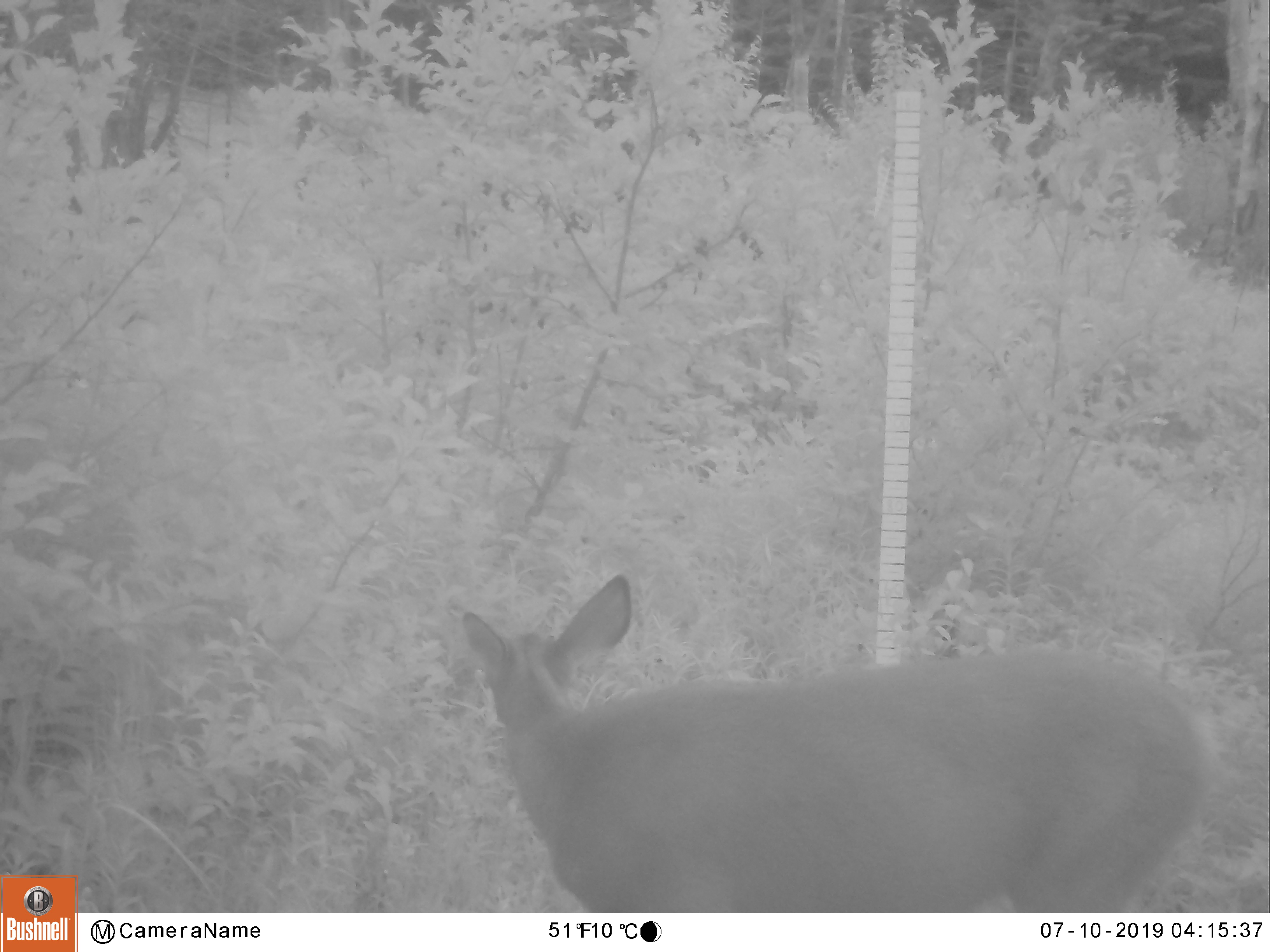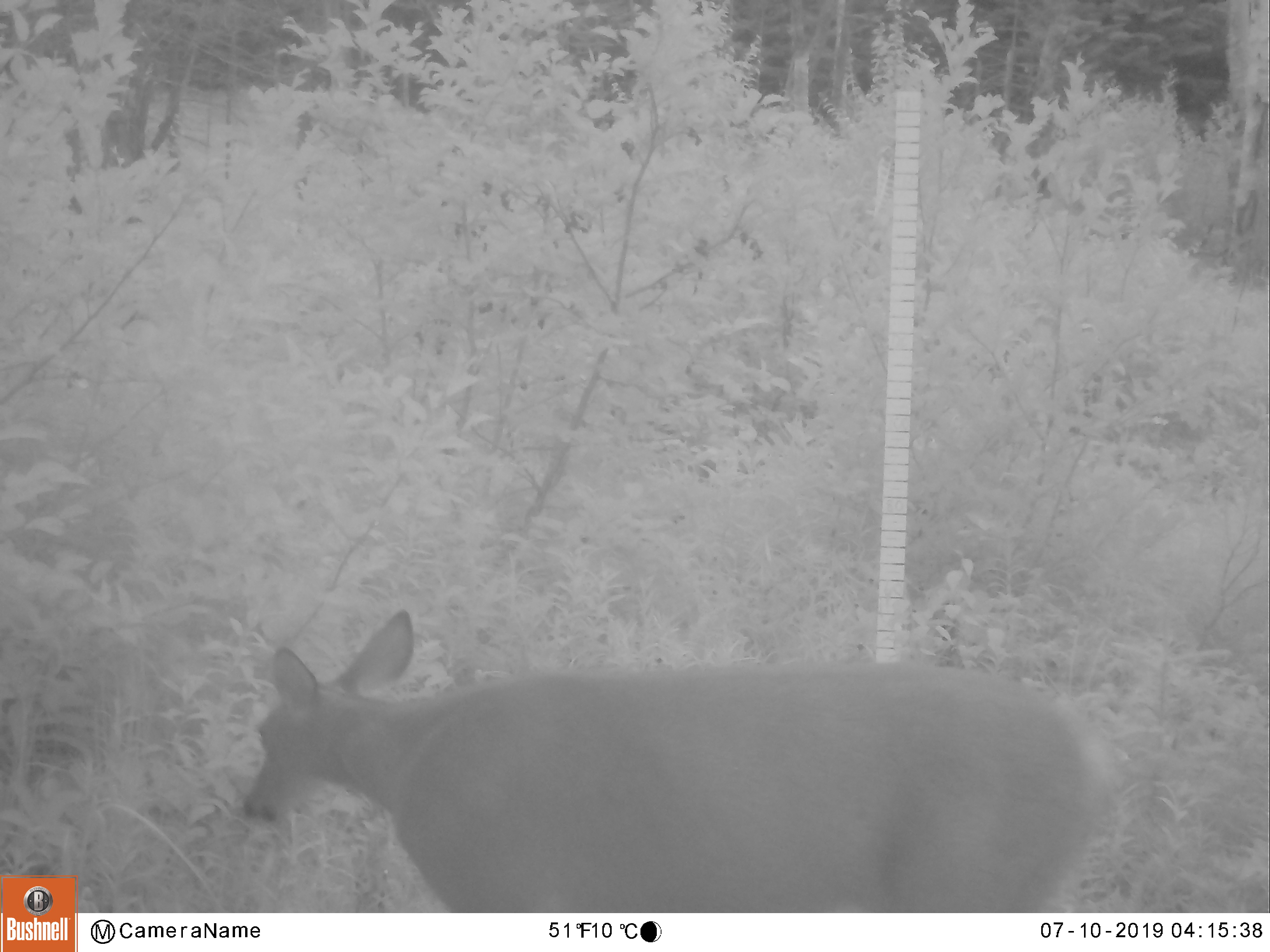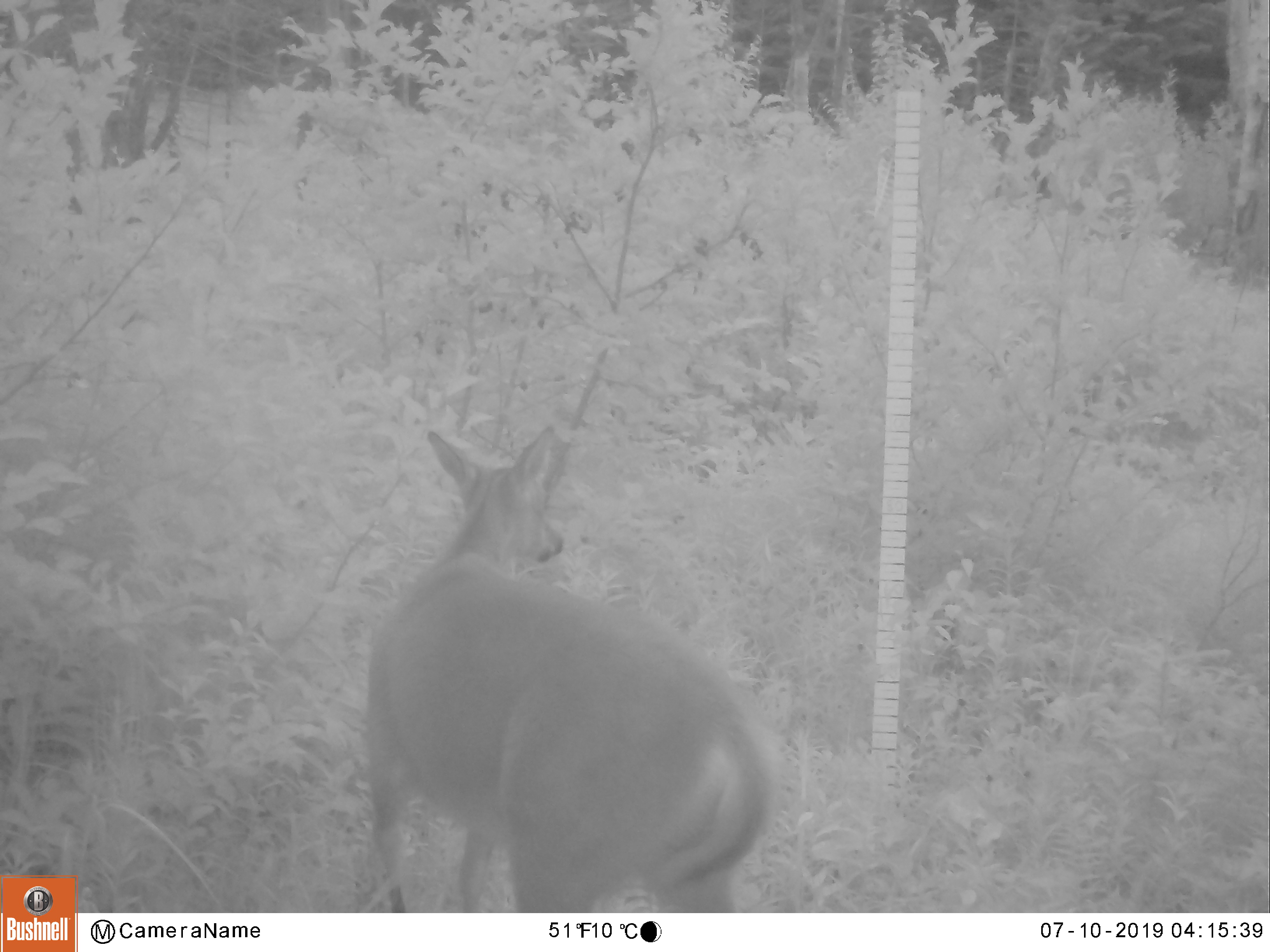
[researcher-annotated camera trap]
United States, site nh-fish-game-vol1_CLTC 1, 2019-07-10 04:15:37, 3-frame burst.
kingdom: Animalia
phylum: Chordata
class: Mammalia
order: Artiodactyla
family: Cervidae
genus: Odocoileus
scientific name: Odocoileus virginianus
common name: white-tailed deer